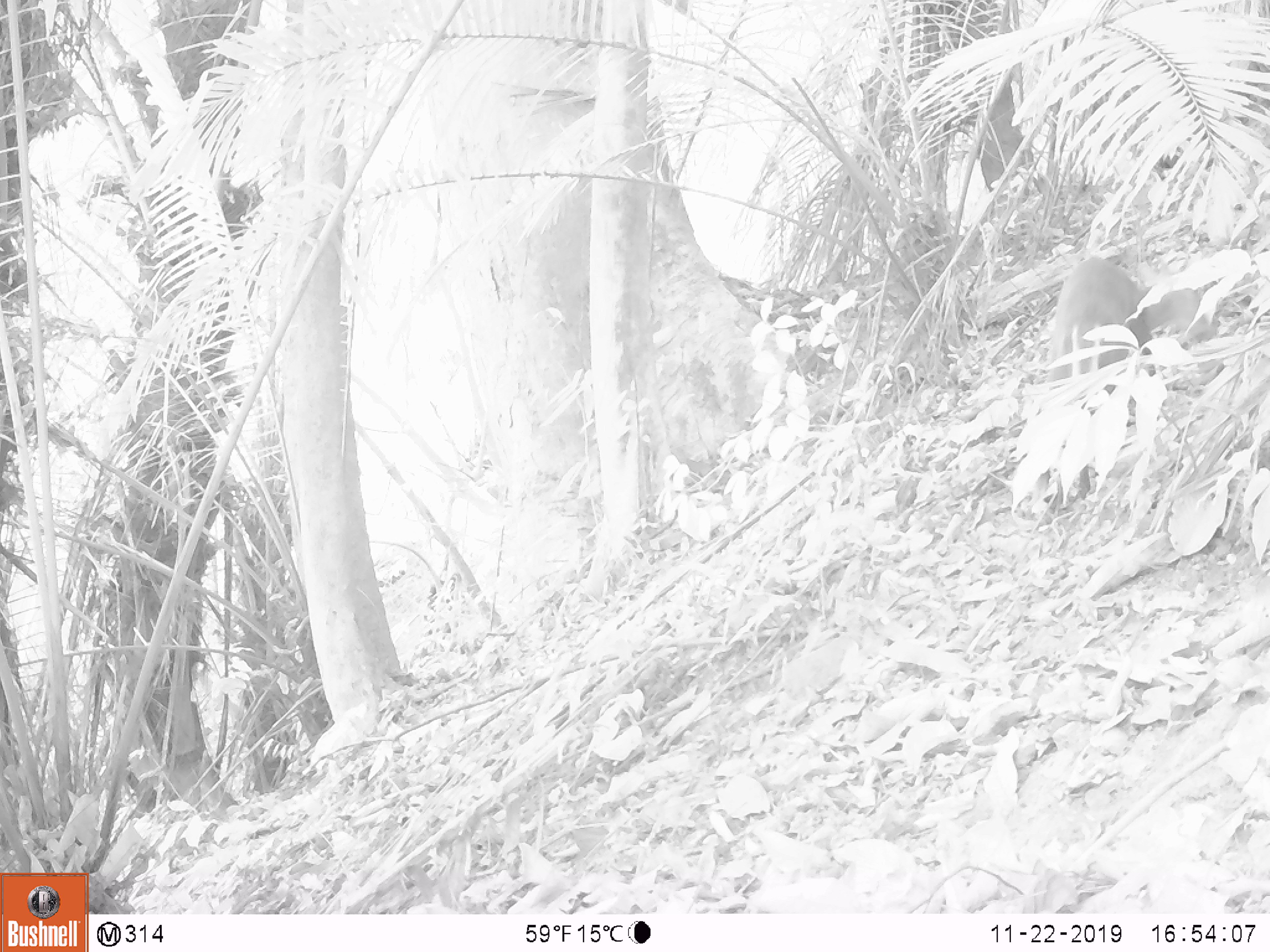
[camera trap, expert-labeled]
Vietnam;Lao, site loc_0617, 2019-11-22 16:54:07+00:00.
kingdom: Animalia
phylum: Chordata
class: Mammalia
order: Artiodactyla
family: Cervidae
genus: Muntiacus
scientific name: Muntiacus rooseveltorum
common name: roosevelt's muntjac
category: roosevelts muntjac group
Roosevelts muntjac group (roosevelt's muntjac) (Muntiacus rooseveltorum). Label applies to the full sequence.